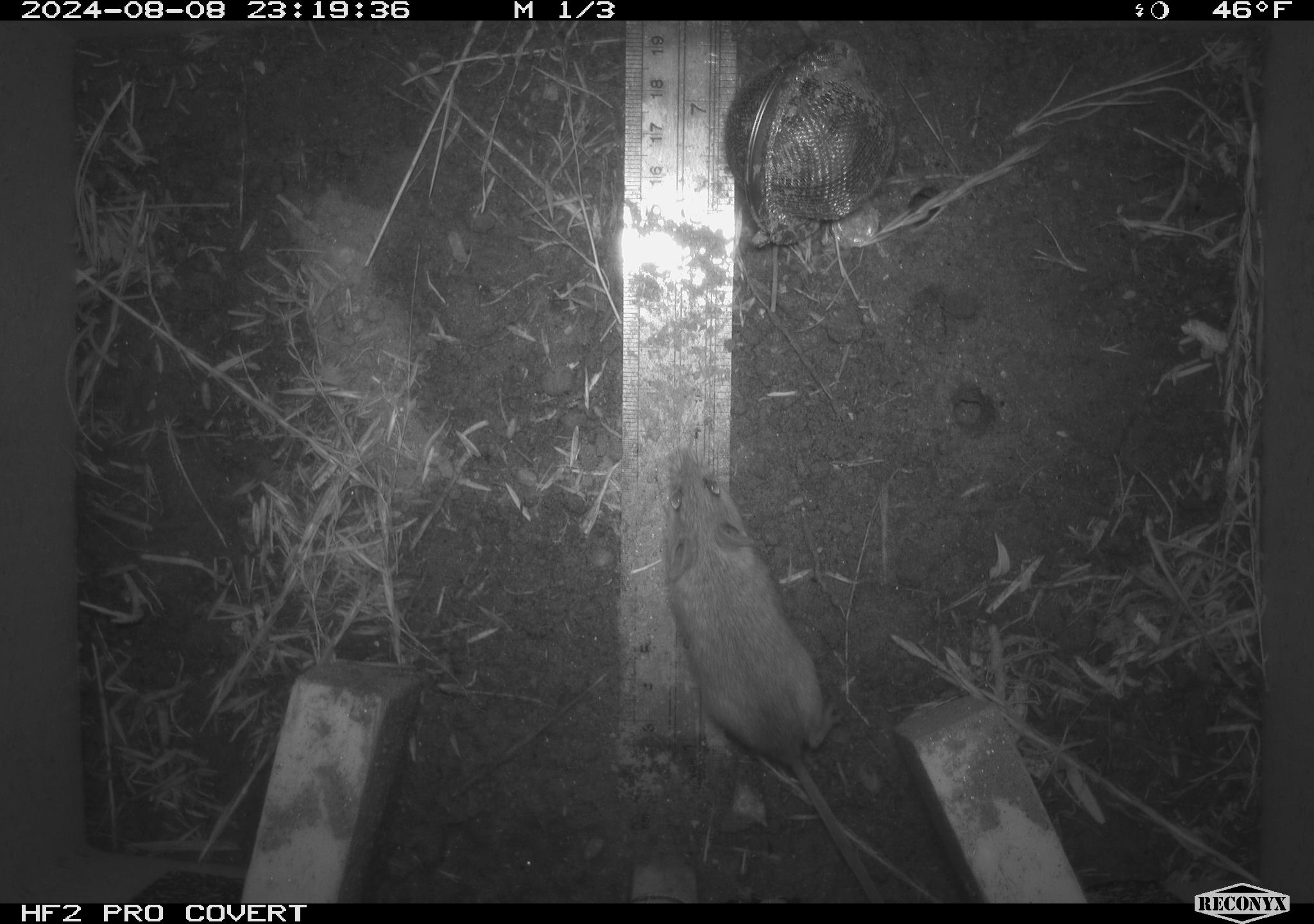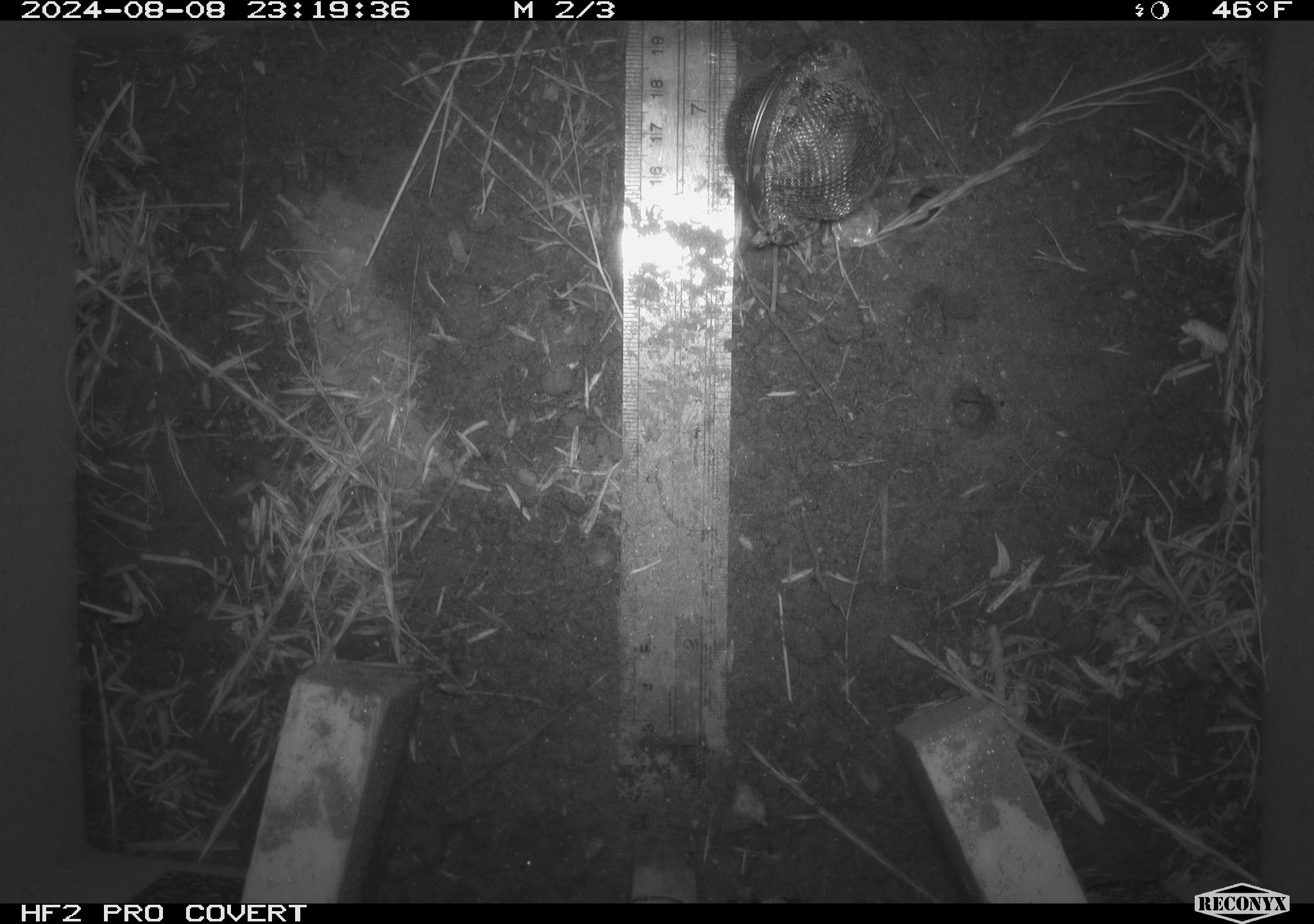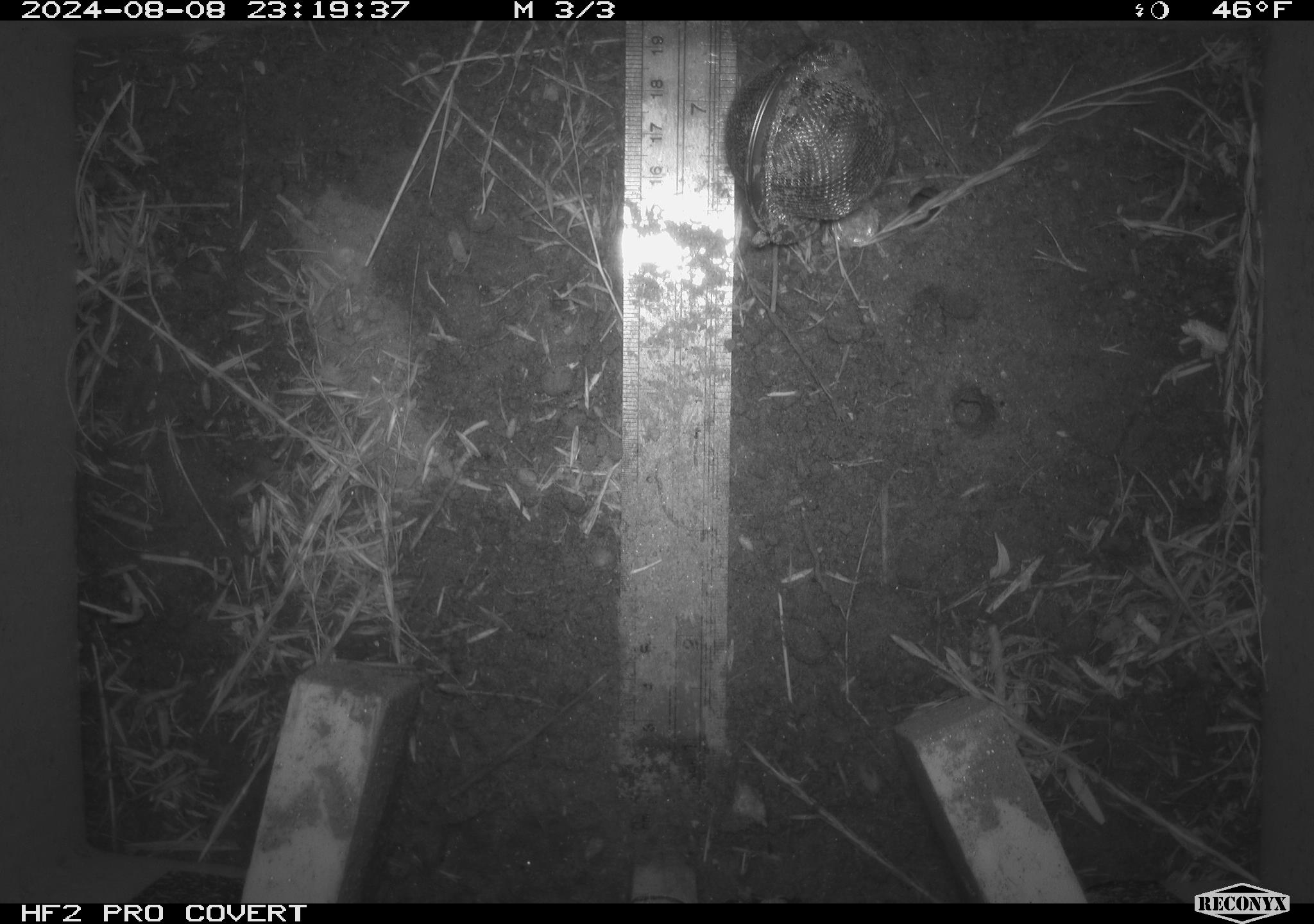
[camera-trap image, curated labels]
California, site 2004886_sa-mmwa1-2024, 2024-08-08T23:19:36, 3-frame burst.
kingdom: Animalia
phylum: Chordata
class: Mammalia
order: Rodentia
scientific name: Rodentia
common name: mouse species